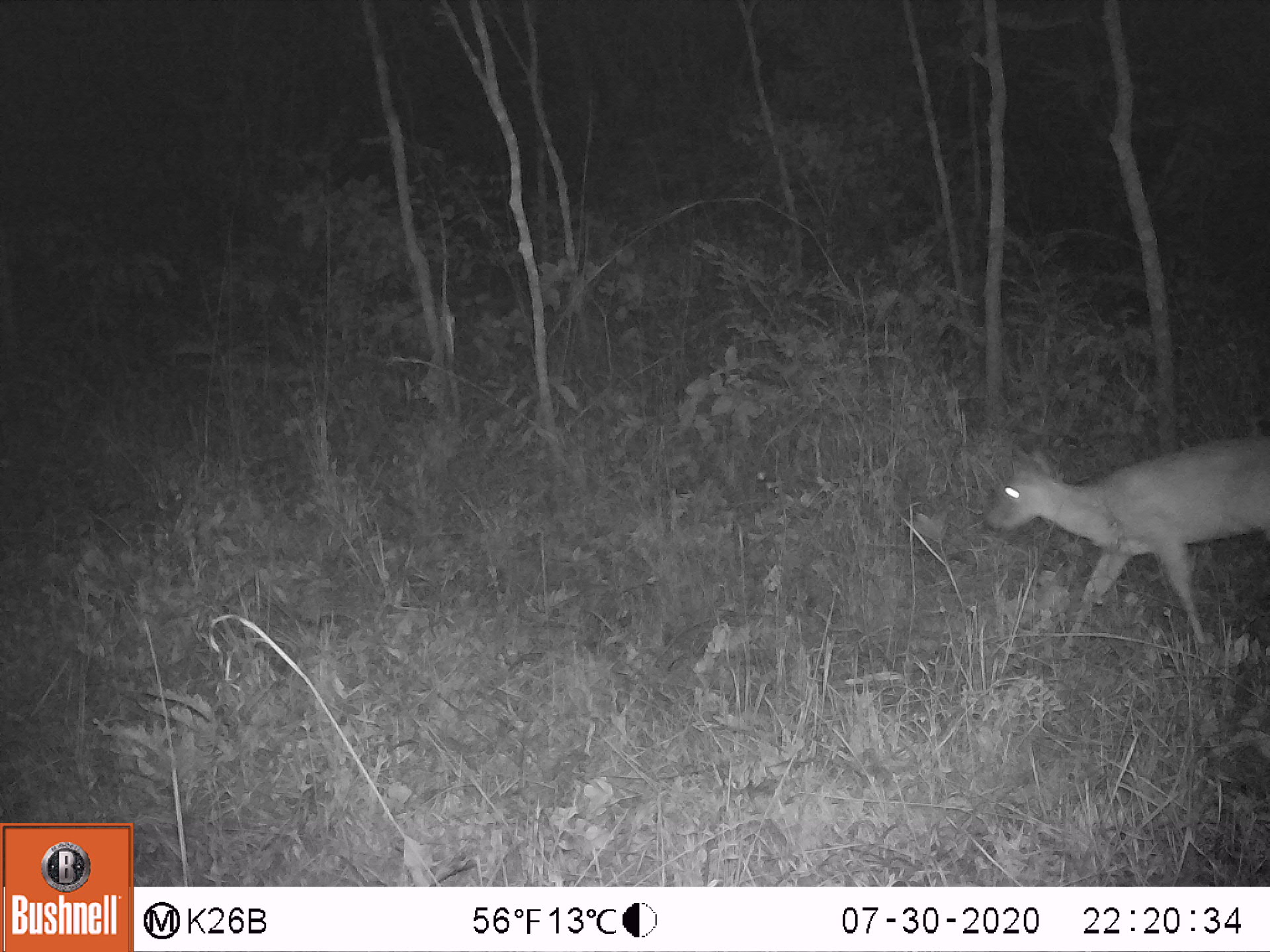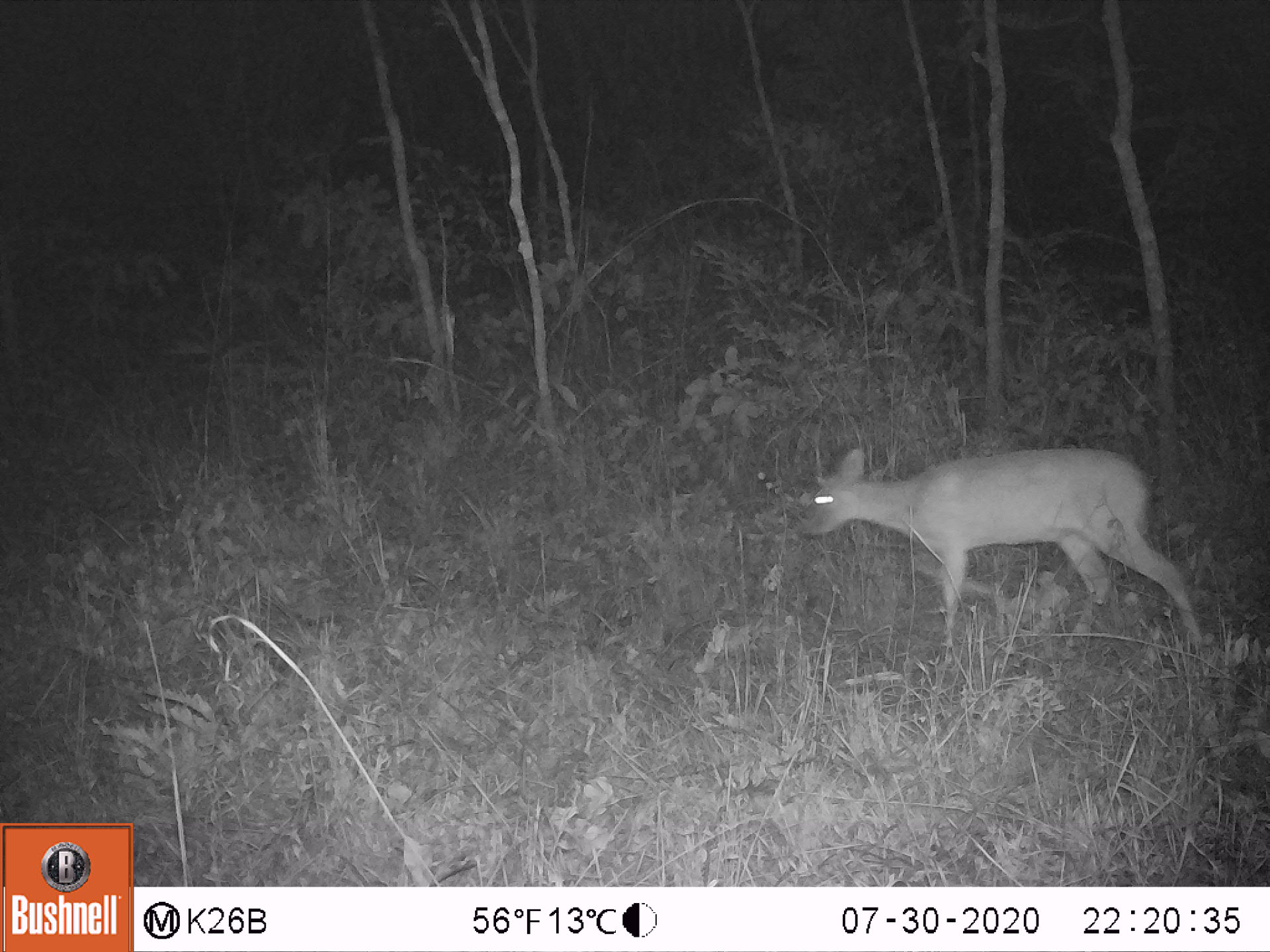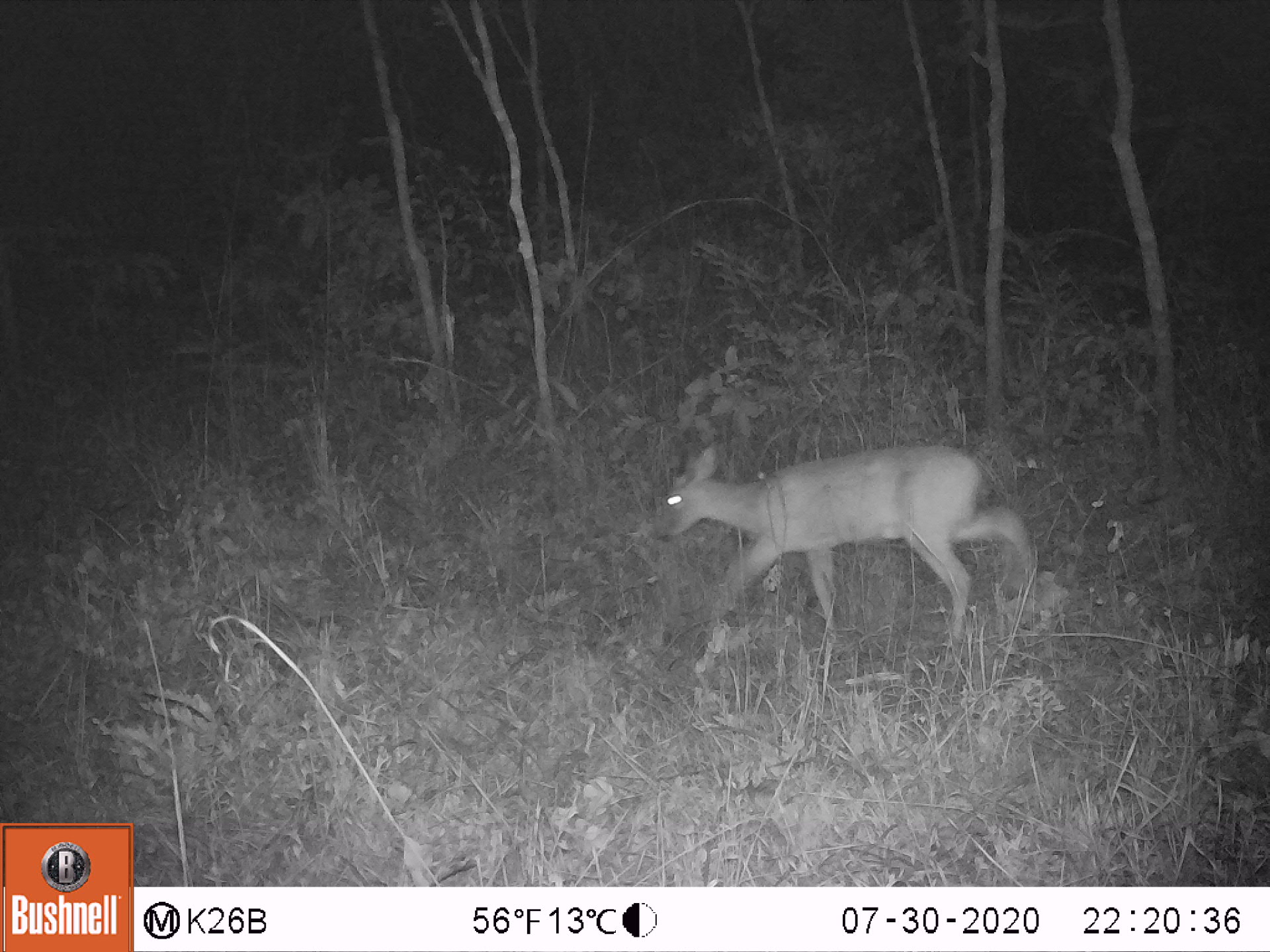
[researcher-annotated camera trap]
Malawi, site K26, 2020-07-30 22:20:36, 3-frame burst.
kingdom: Animalia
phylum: Chordata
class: Mammalia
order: Artiodactyla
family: Bovidae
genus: Sylvicapra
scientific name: Sylvicapra grimmia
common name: common duiker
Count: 1.